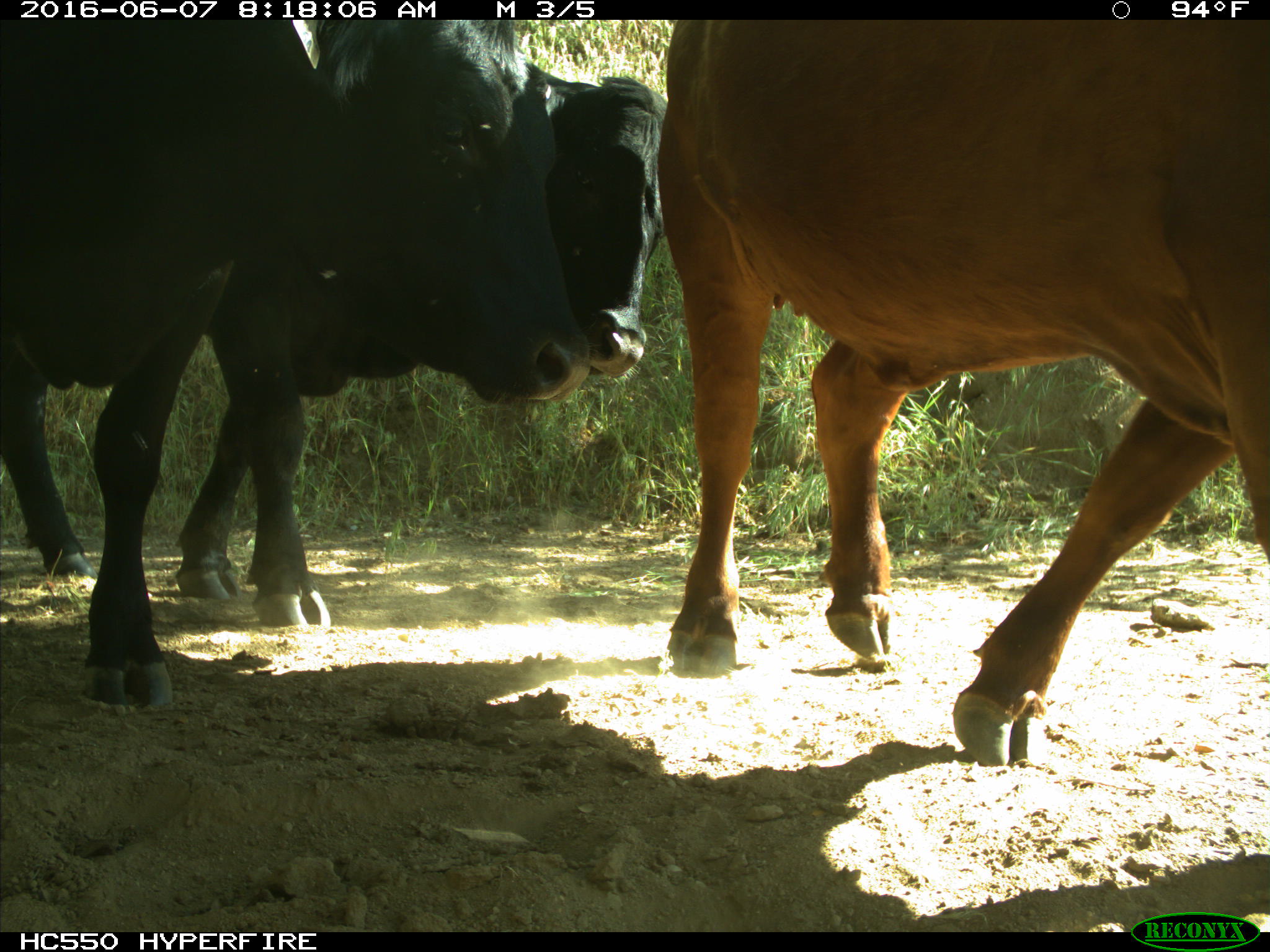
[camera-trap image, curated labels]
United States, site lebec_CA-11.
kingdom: Animalia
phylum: Chordata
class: Mammalia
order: Artiodactyla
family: Bovidae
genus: Bos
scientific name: Bos taurus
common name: domestic cow